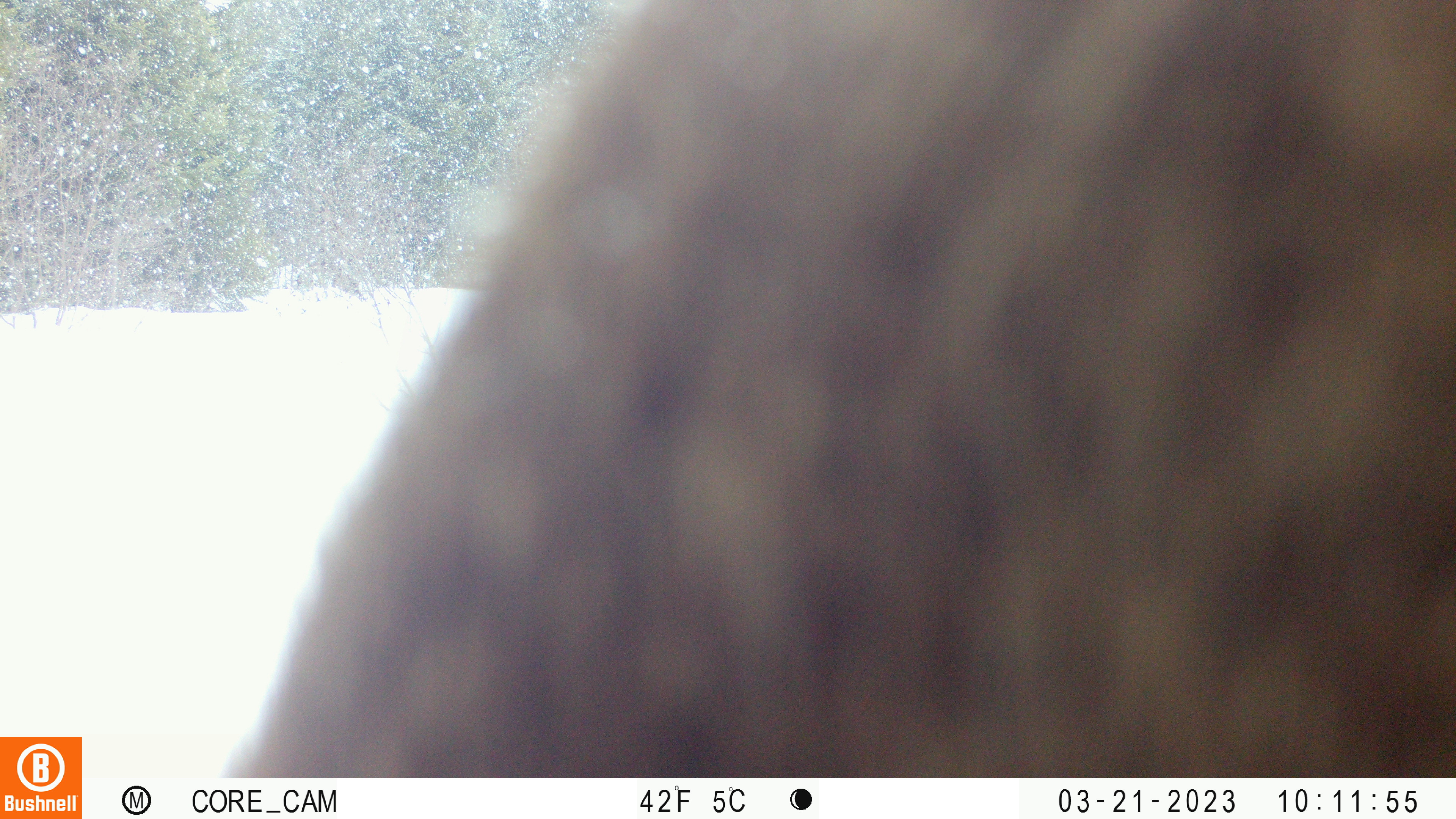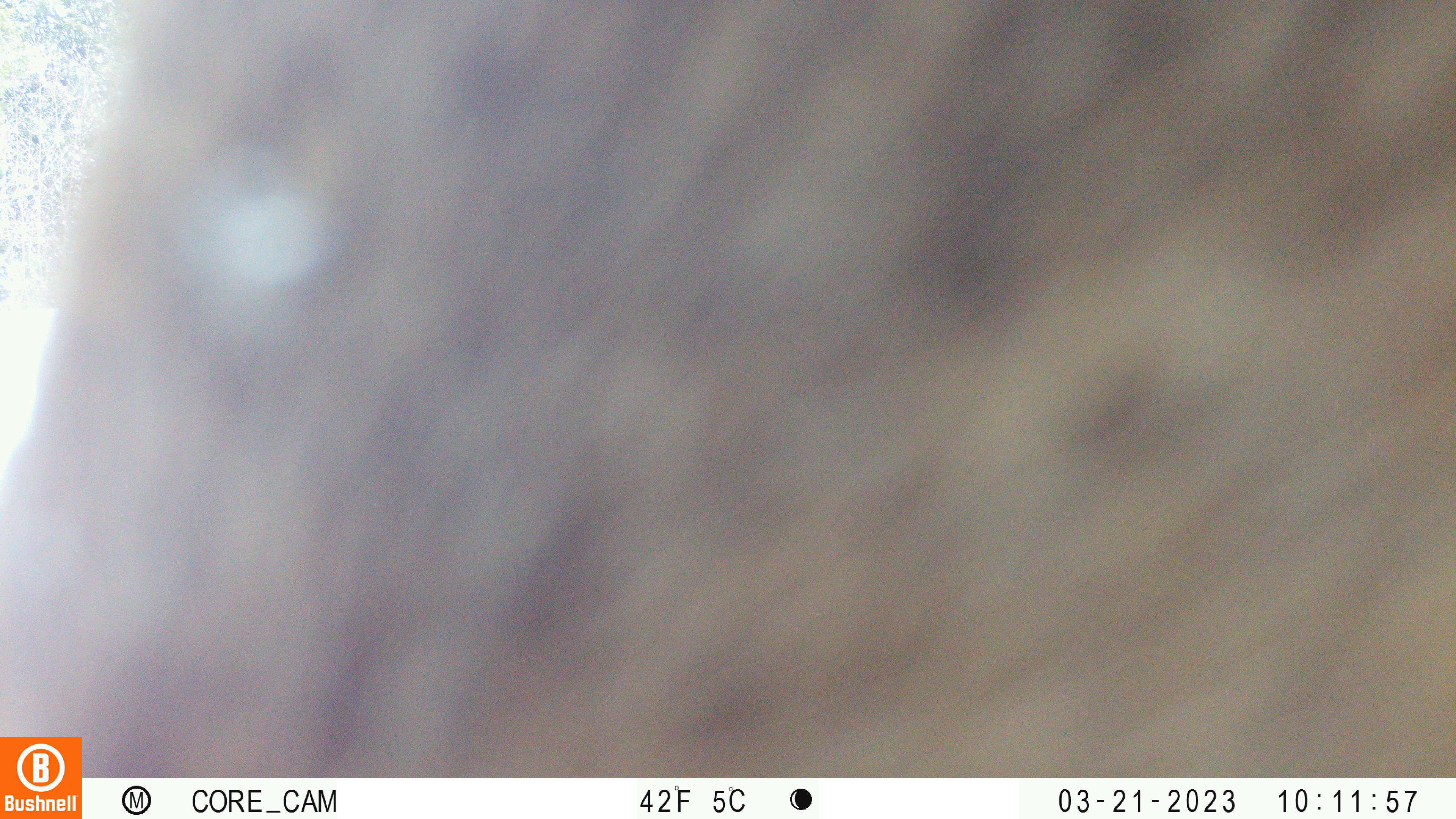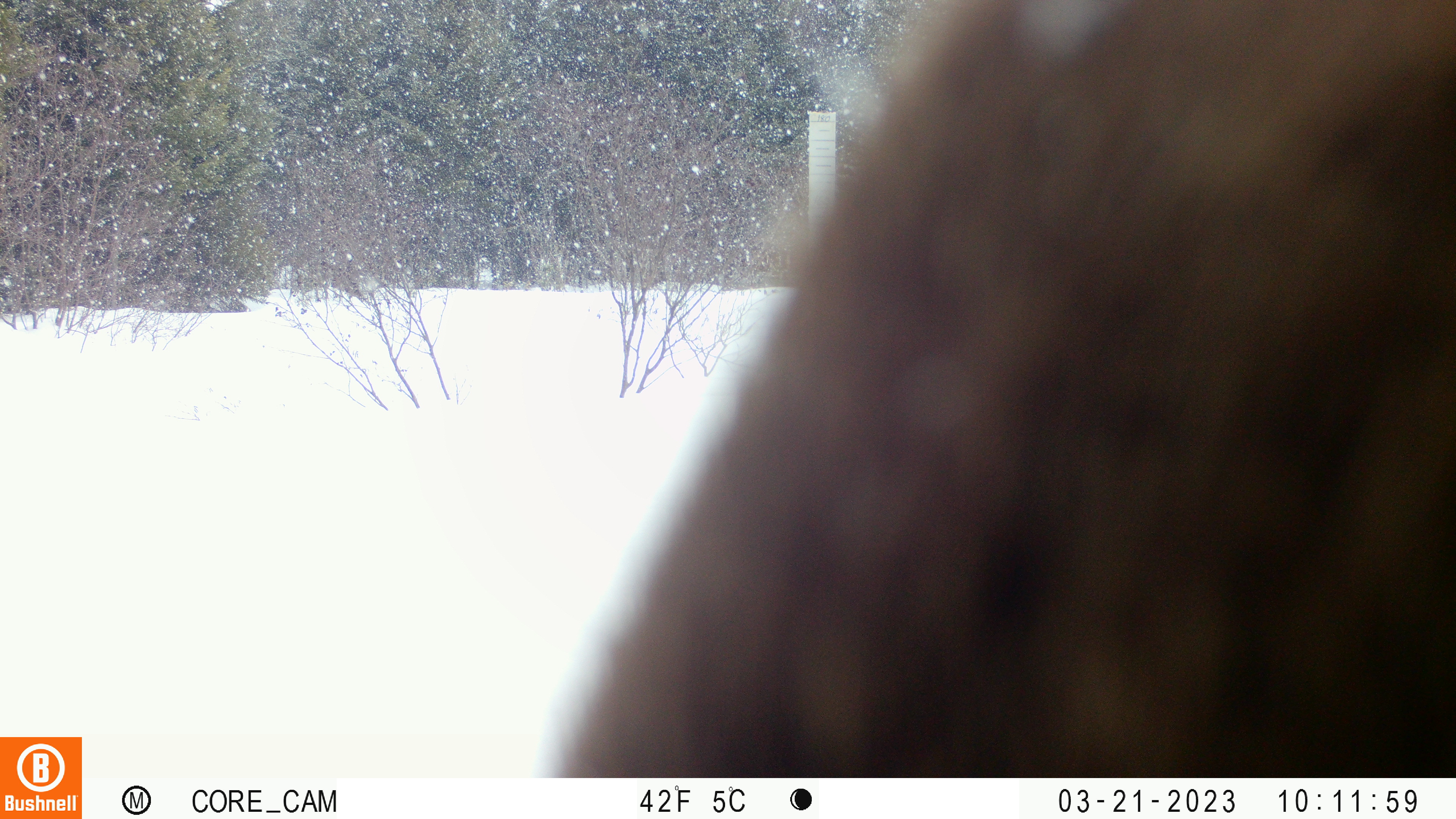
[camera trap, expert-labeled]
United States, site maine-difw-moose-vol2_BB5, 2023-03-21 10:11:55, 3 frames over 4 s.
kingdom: Animalia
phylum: Chordata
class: Mammalia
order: Artiodactyla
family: Cervidae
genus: Alces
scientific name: Alces alces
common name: moose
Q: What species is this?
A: Moose (Alces alces).